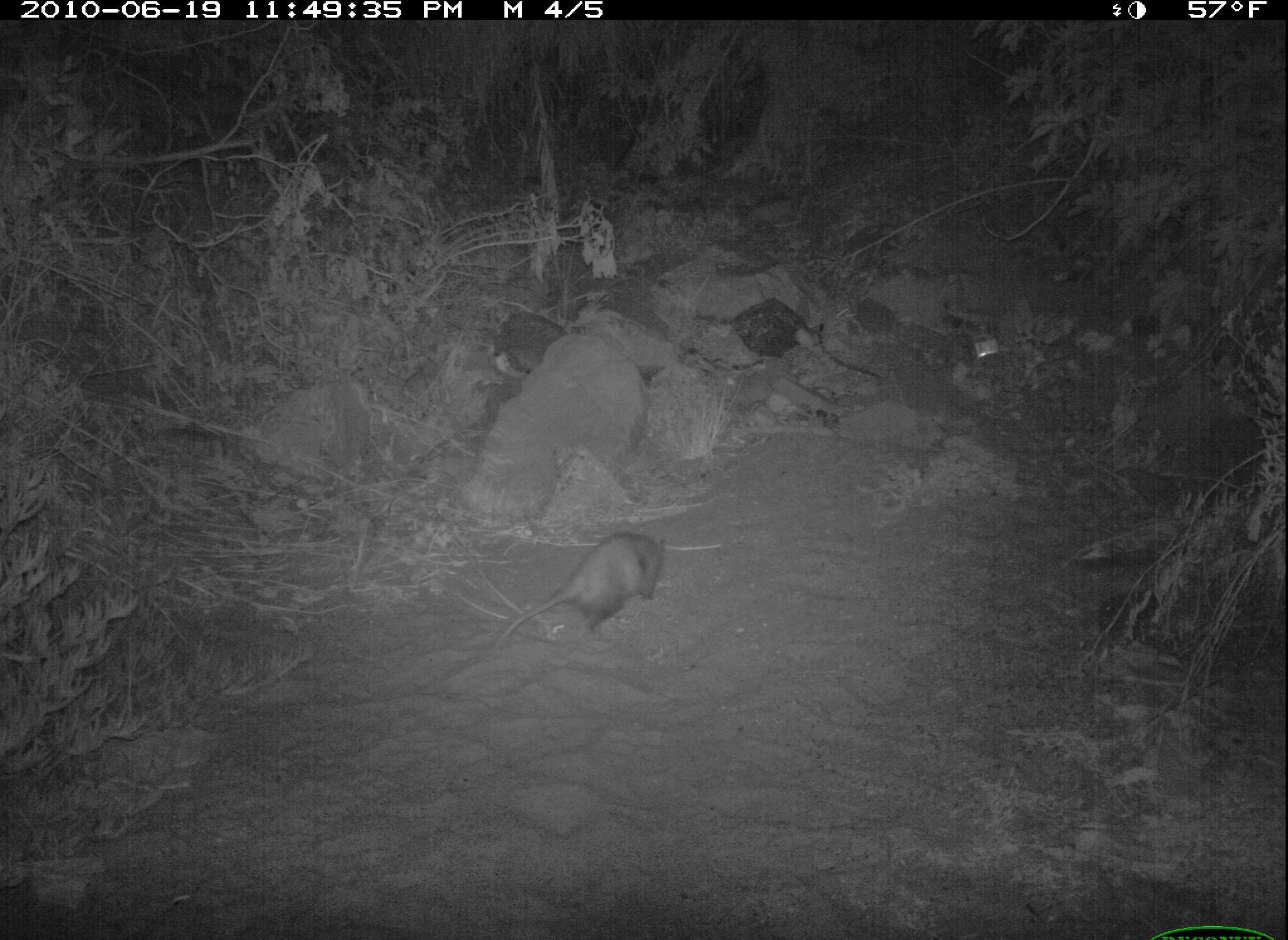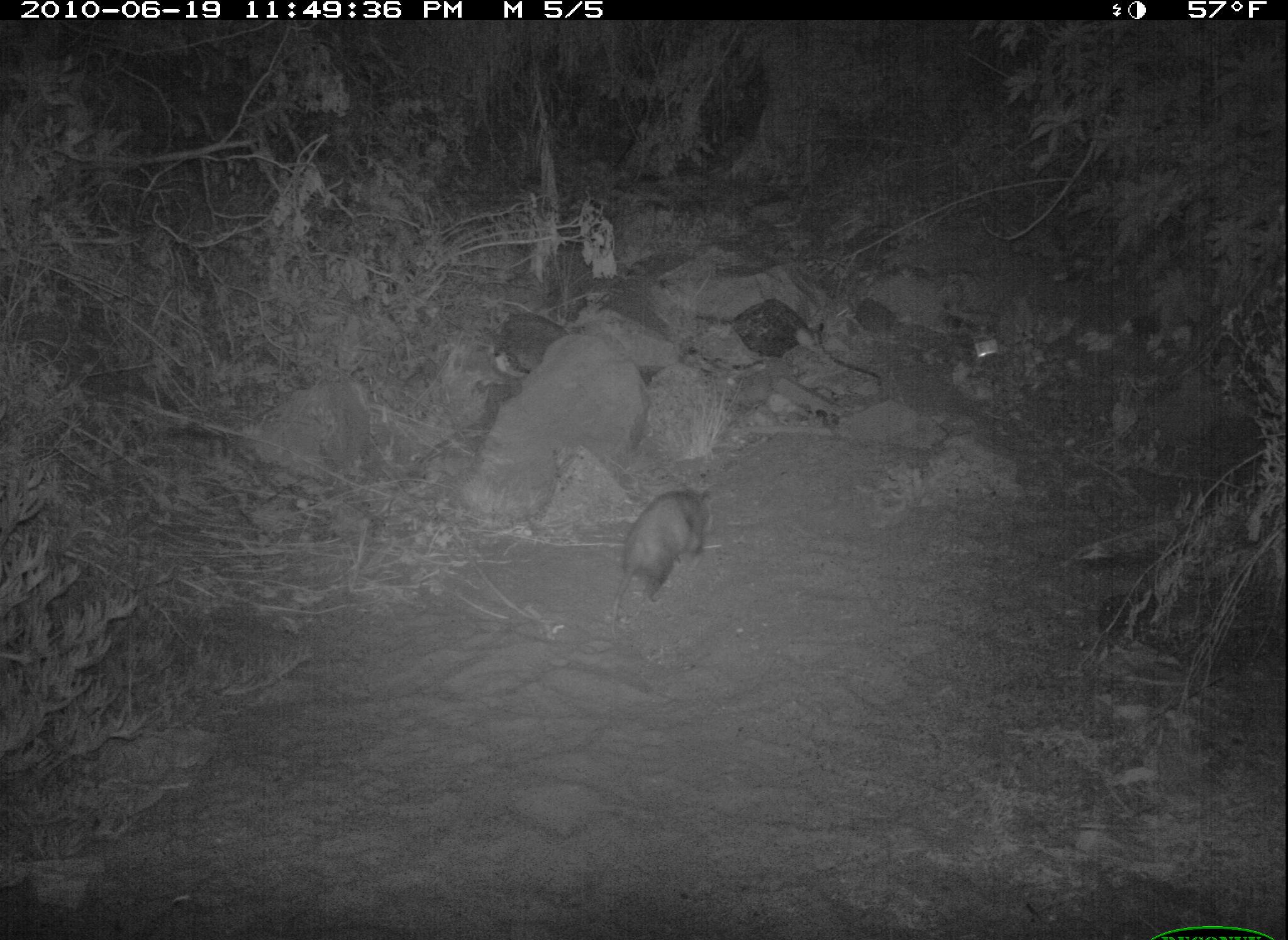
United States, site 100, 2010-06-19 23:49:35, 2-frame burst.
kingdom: Animalia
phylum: Chordata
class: Mammalia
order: Didelphimorphia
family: Didelphidae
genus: Didelphis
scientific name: Didelphis virginiana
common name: virginia opossum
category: opossum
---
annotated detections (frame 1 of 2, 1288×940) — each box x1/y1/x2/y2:
opossum: 478/520/678/680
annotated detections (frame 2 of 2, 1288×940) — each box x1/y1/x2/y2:
opossum: 597/464/734/627